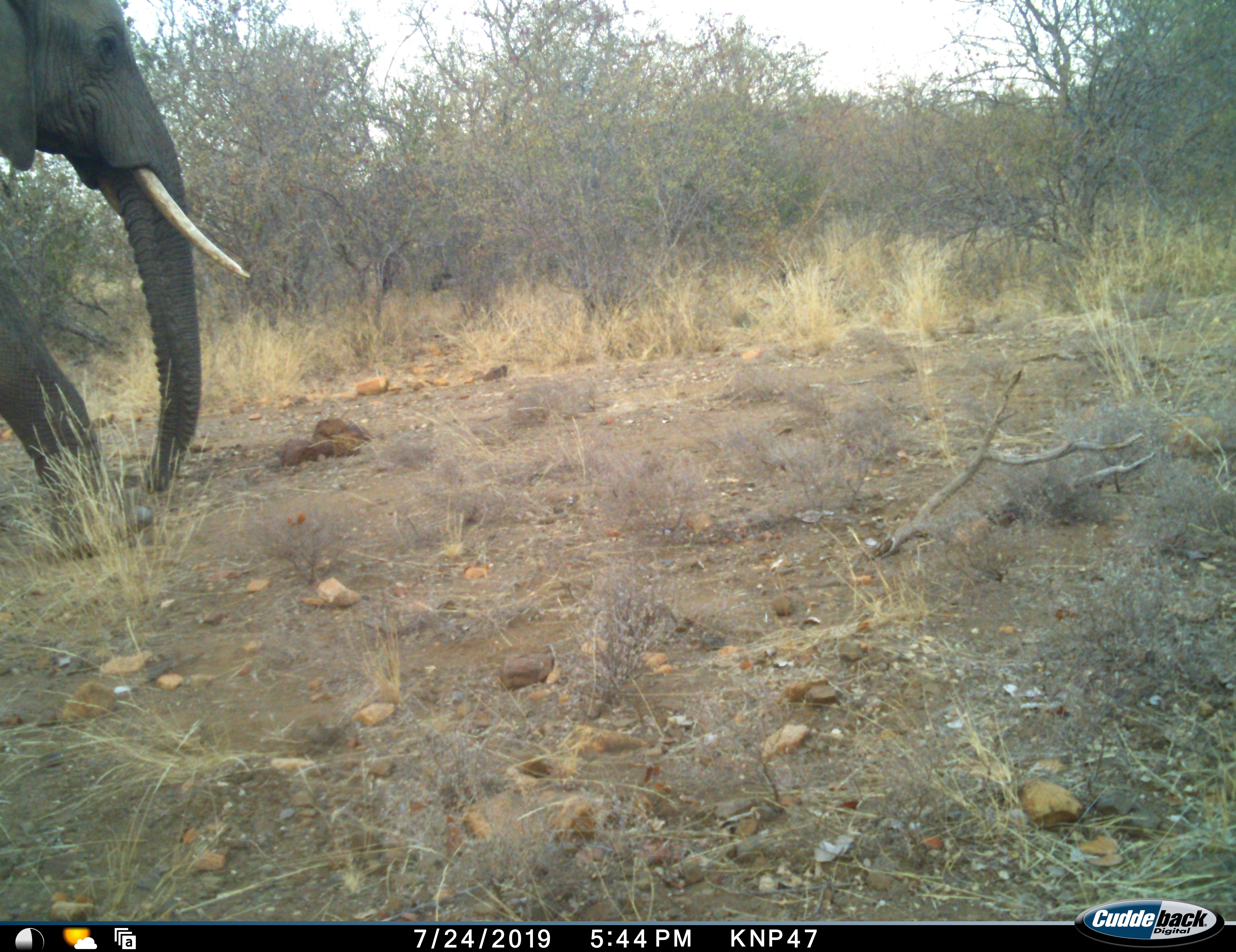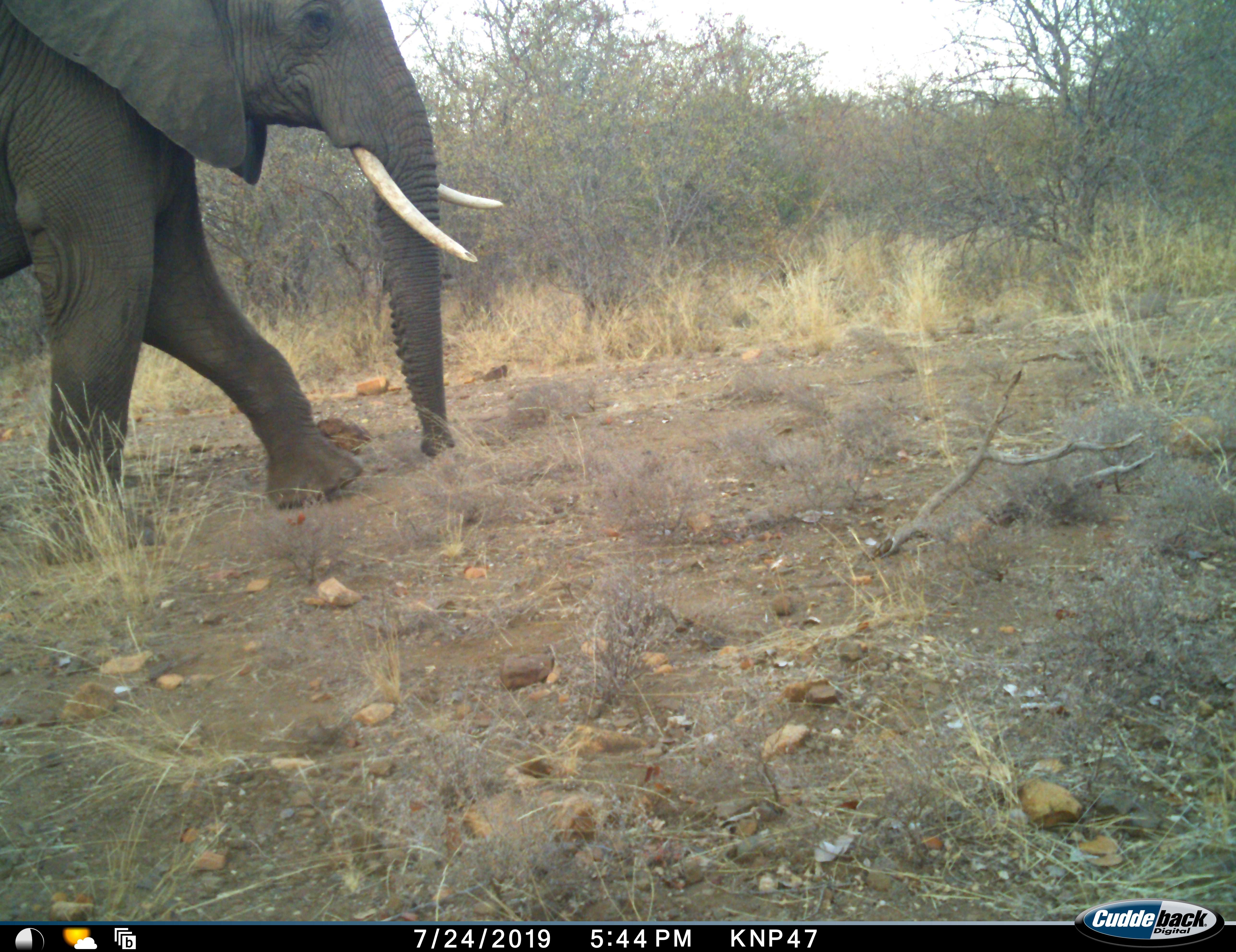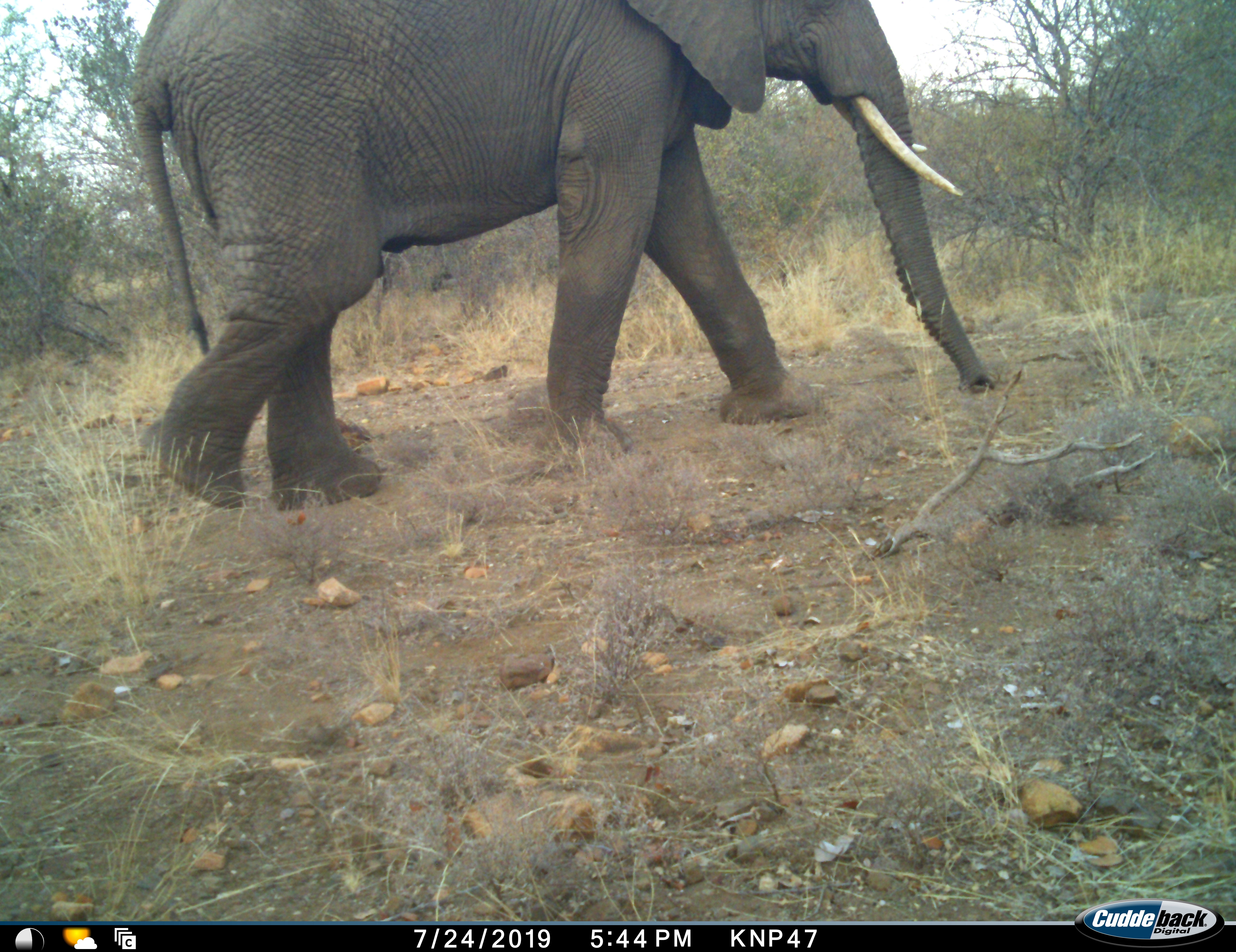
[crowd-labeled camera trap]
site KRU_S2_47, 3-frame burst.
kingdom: Animalia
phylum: Chordata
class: Mammalia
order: Proboscidea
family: Elephantidae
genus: Loxodonta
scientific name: Loxodonta africana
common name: african bush elephant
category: elephant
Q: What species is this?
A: Elephant (african bush elephant) (Loxodonta africana).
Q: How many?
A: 1.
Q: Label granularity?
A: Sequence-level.